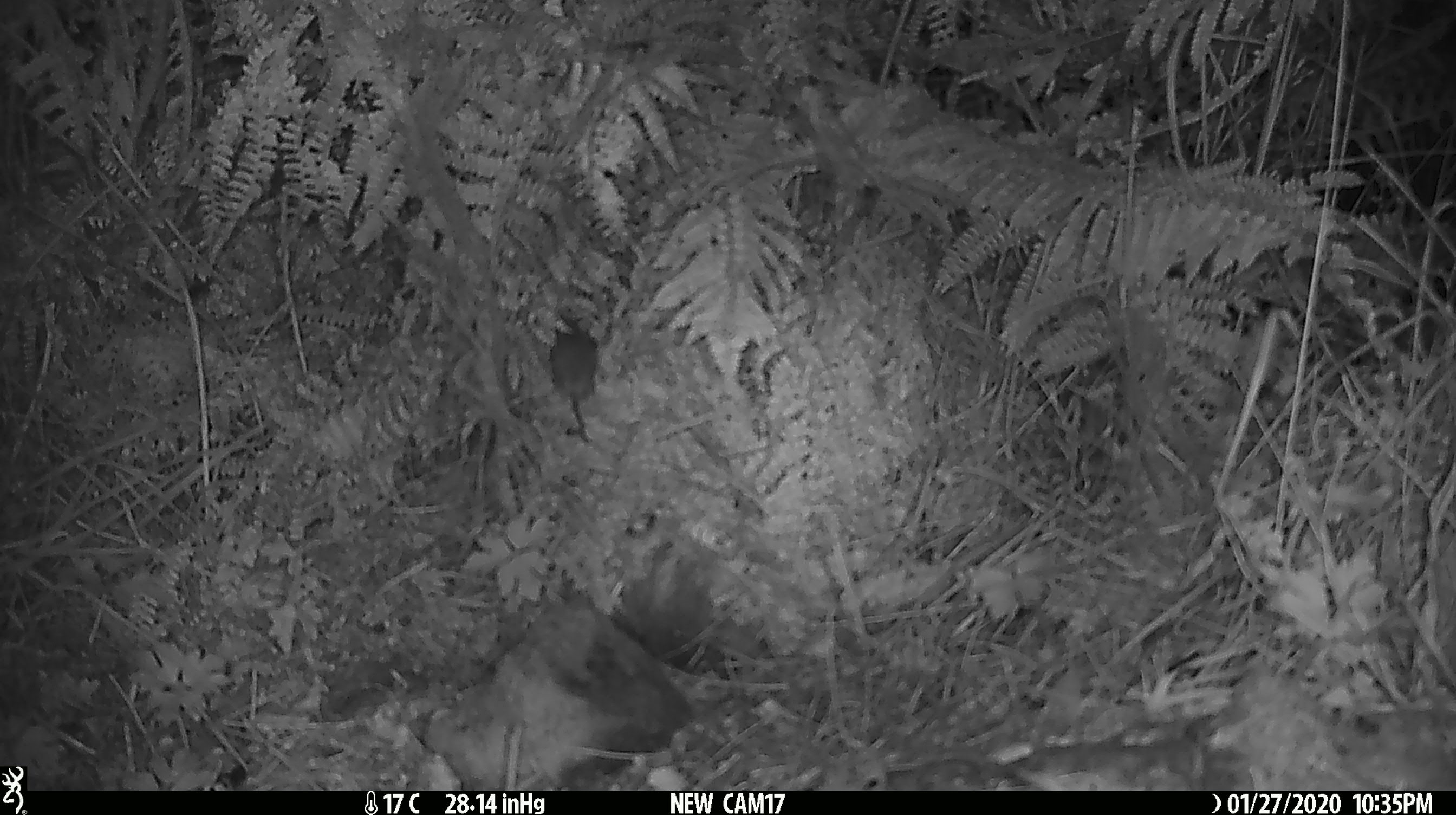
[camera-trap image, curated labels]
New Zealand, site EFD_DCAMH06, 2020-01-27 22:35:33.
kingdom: Animalia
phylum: Chordata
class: Mammalia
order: Rodentia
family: Muridae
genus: Mus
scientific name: Mus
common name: mouse